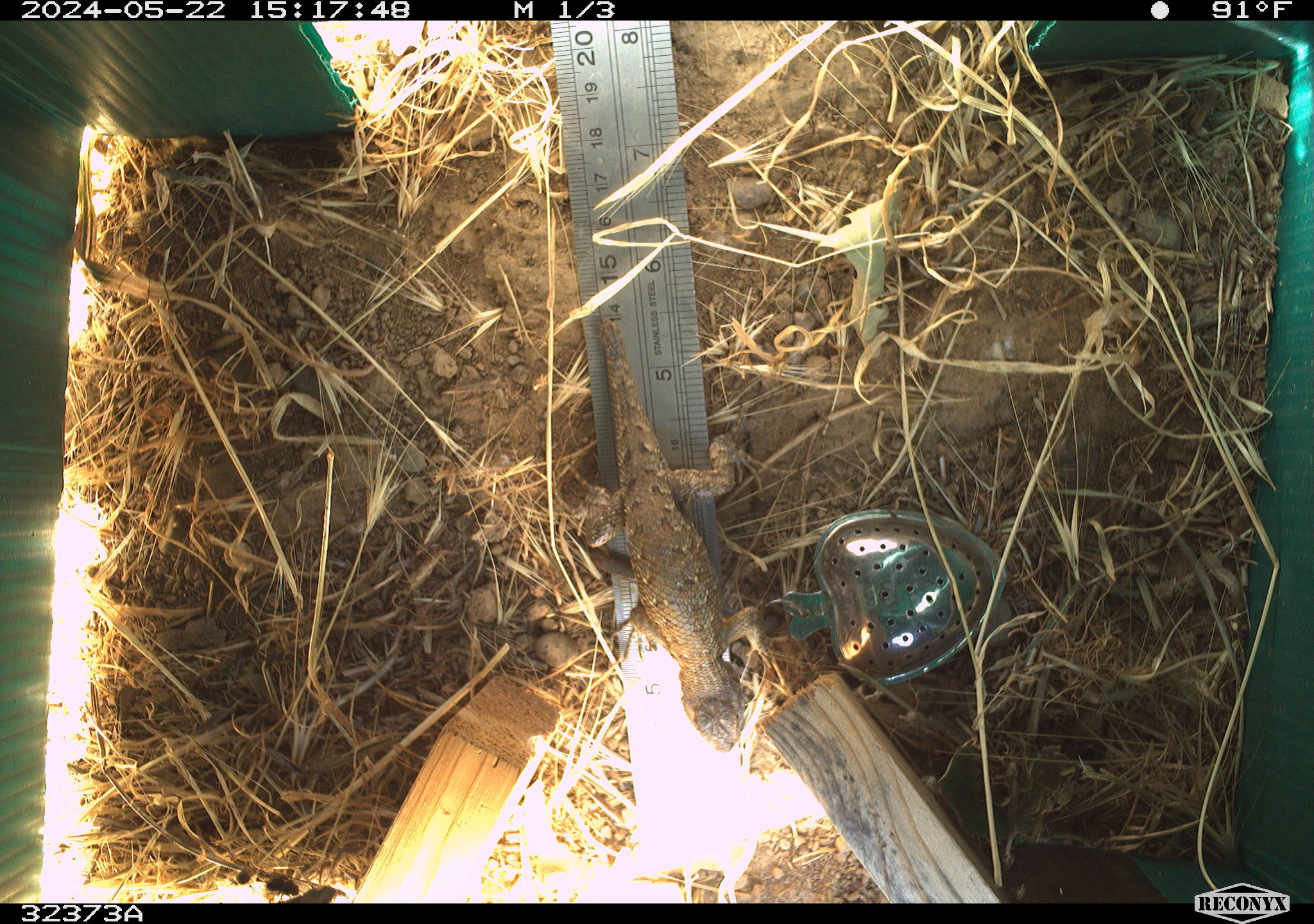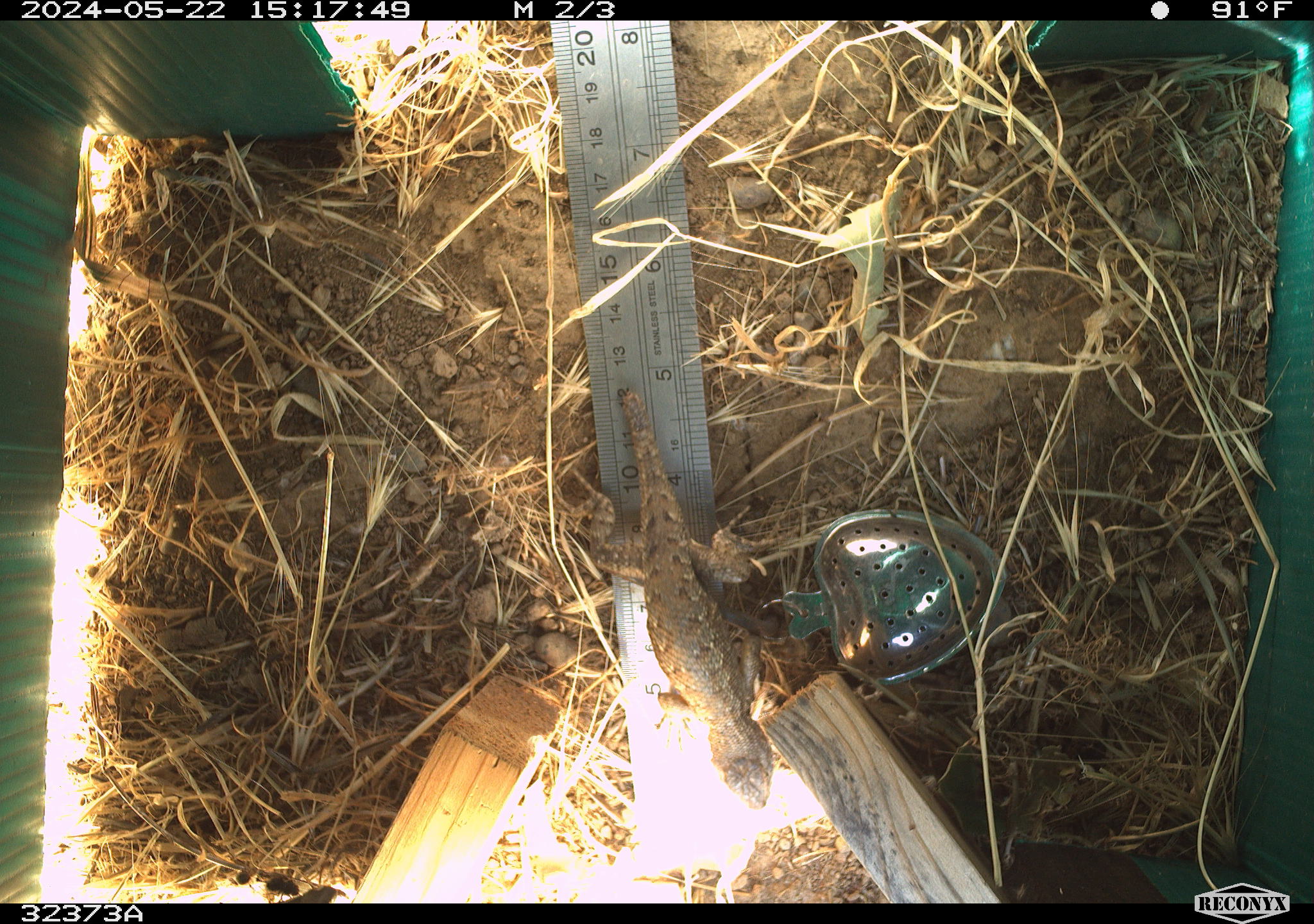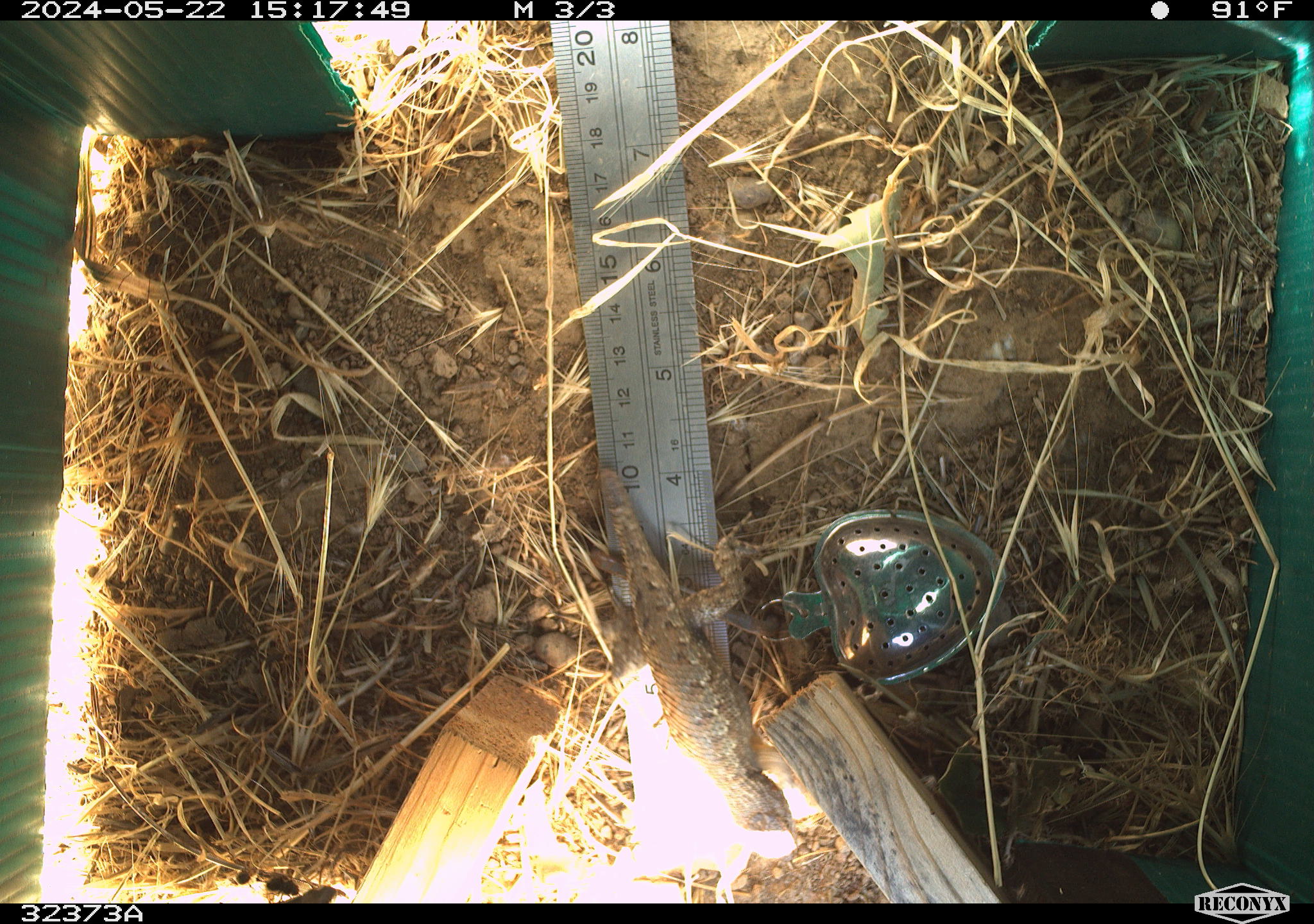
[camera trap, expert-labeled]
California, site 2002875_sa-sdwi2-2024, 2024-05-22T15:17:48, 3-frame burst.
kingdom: Animalia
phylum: Chordata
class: Reptilia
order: Squamata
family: Phrynosomatidae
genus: Sceloporus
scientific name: Sceloporus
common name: spiny lizards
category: sceloporus species